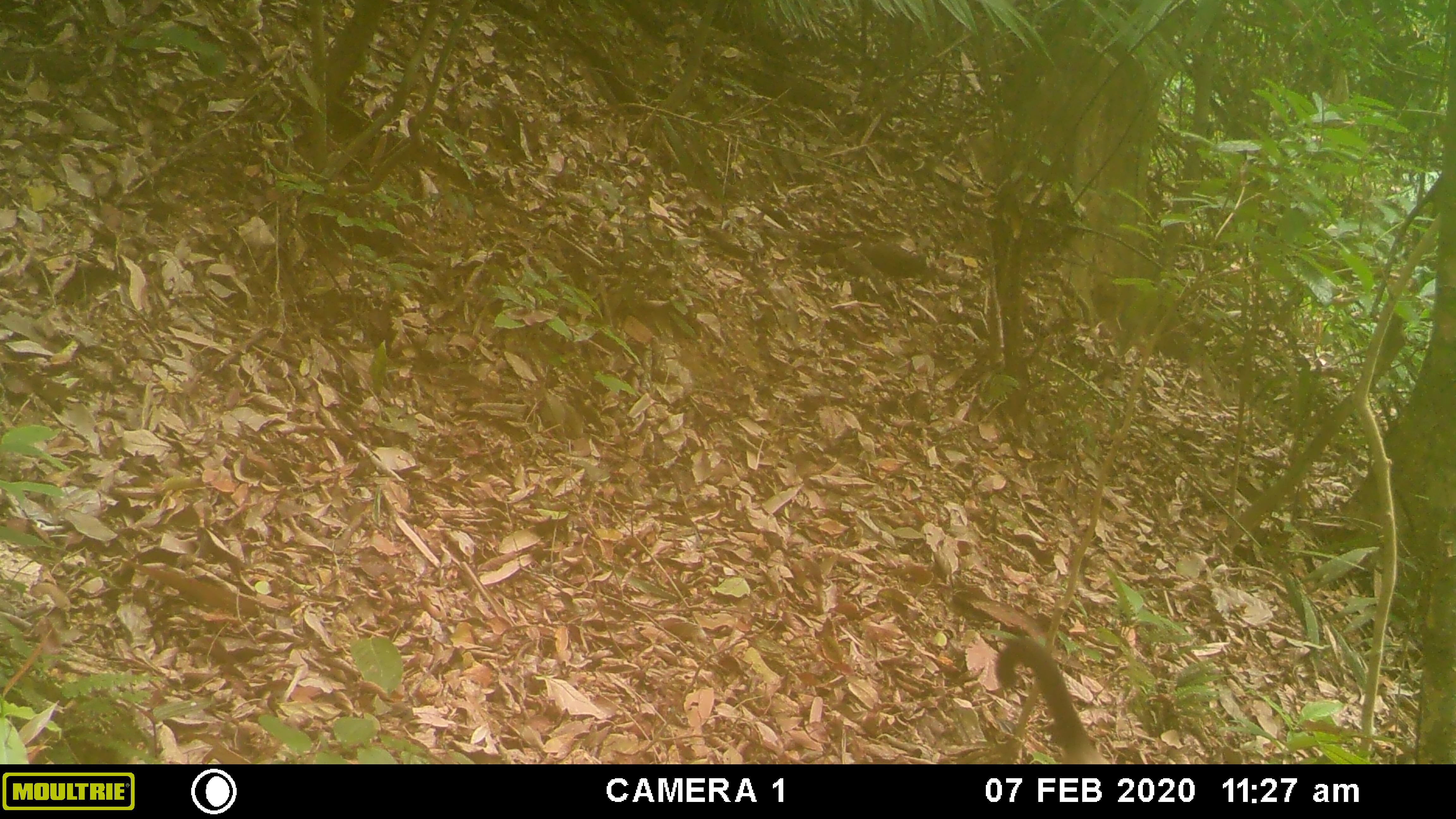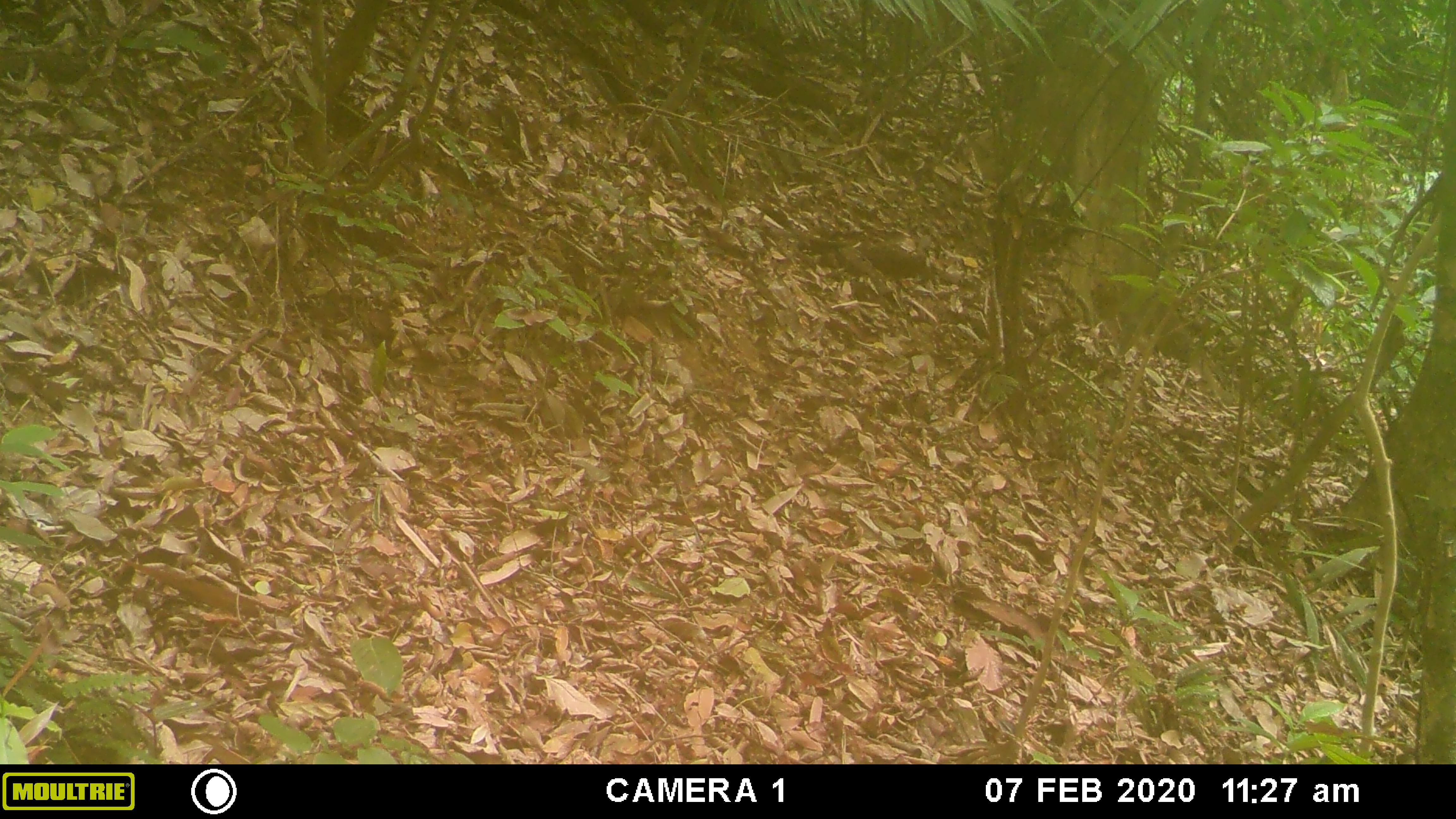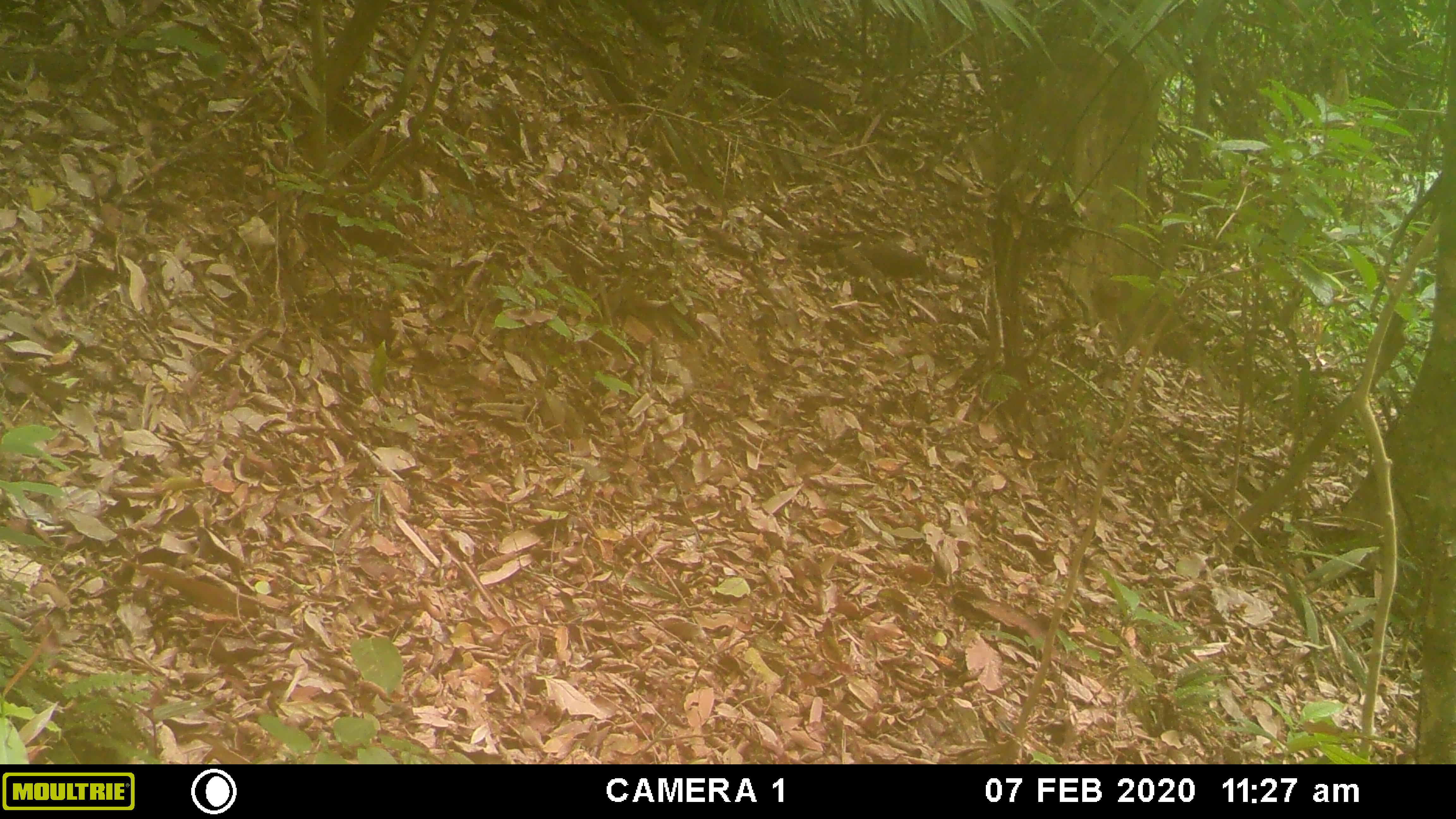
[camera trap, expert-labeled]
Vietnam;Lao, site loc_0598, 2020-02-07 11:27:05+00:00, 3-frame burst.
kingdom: Animalia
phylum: Chordata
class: Mammalia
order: Carnivora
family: Mustelidae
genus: Martes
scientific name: Martes flavigula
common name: yellow-throated marten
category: yellow throated marten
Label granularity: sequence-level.